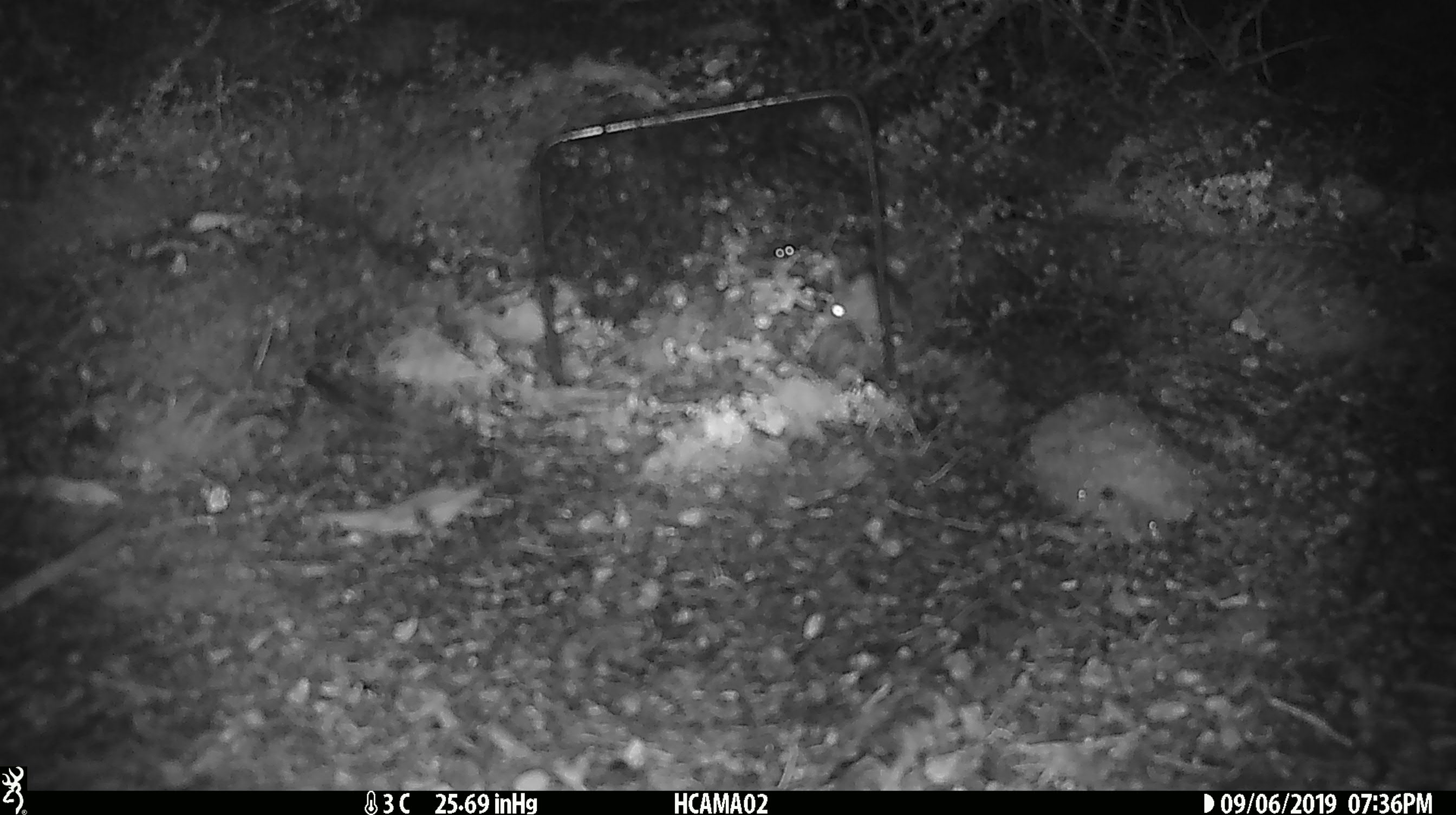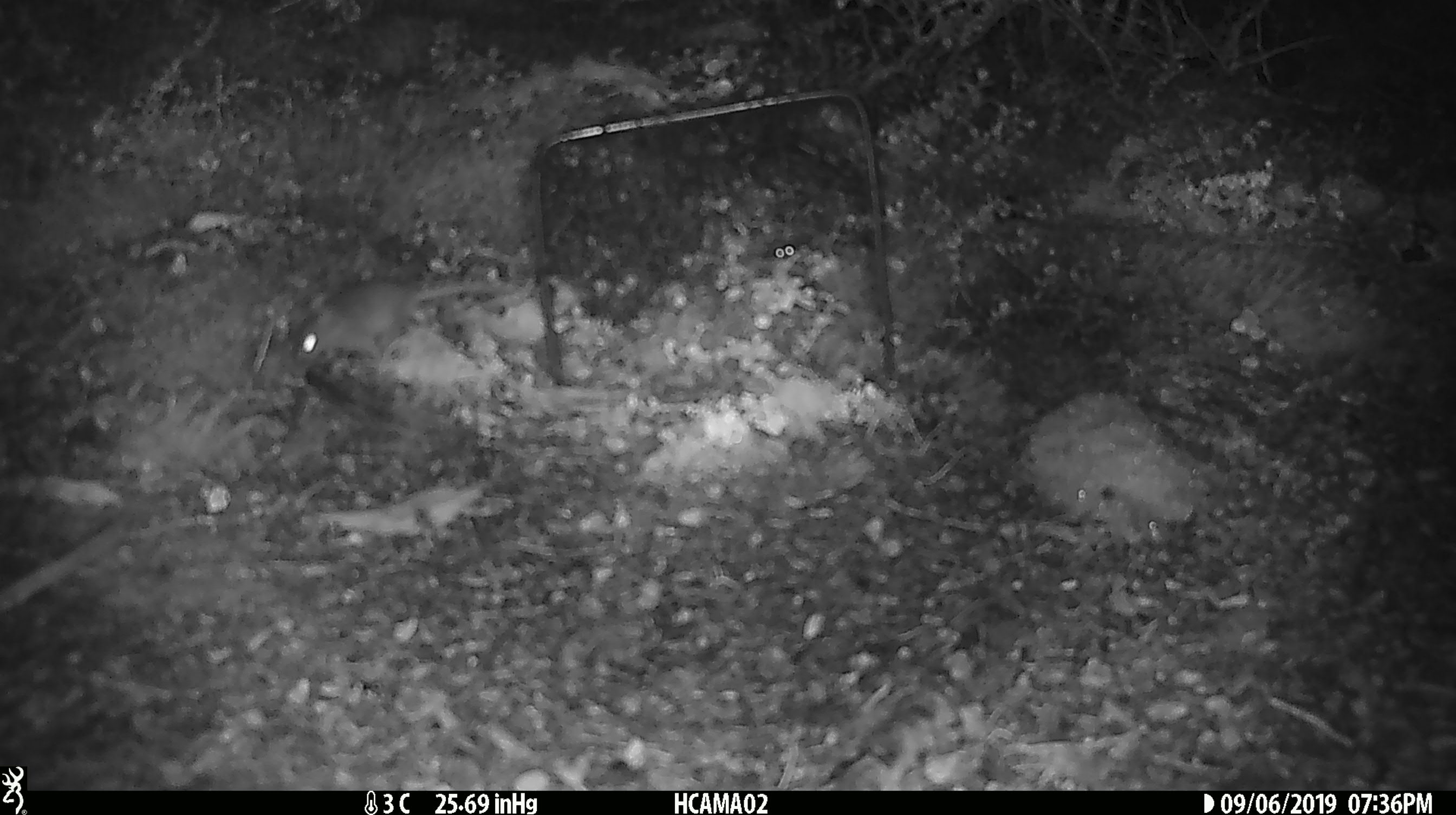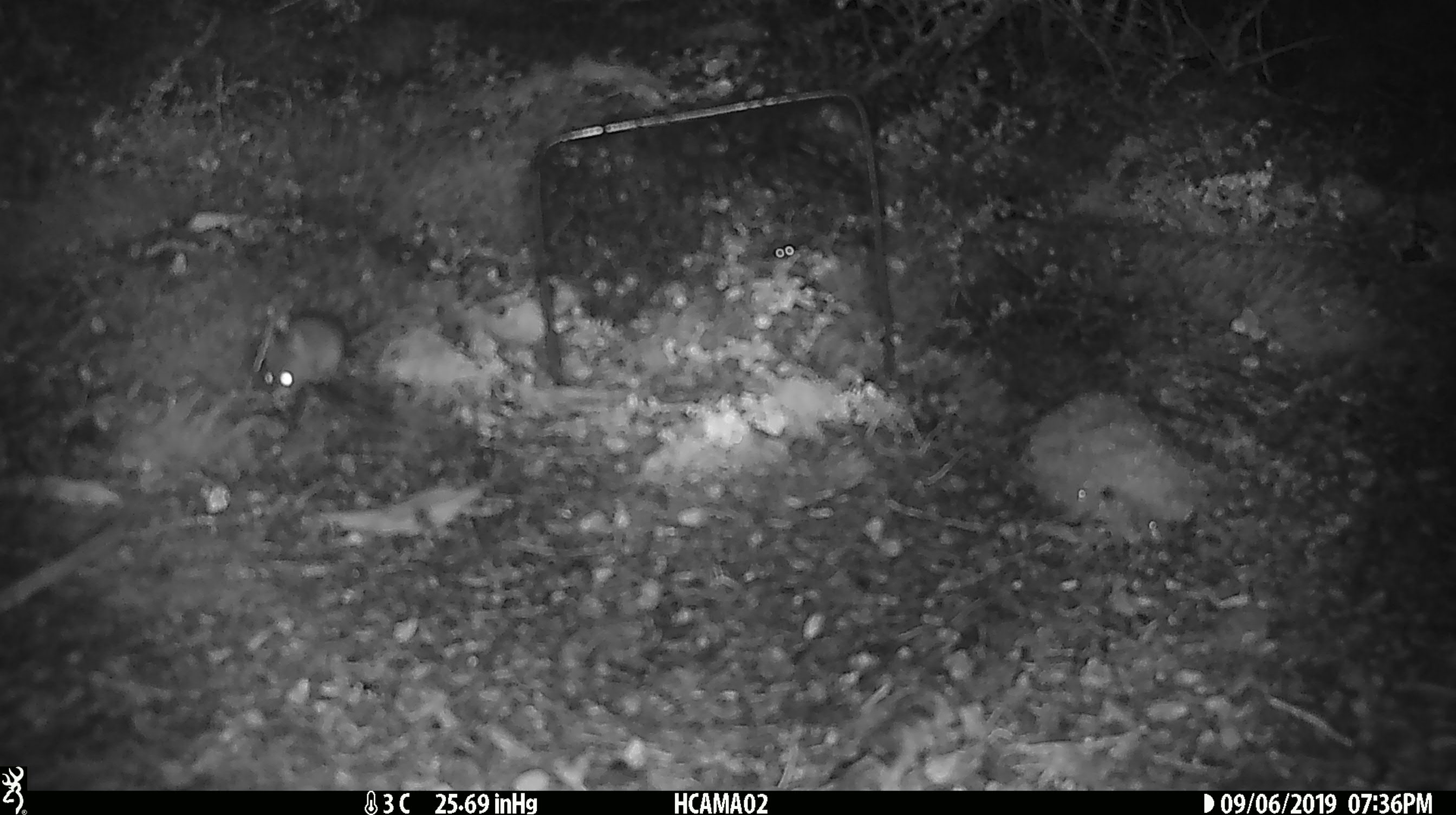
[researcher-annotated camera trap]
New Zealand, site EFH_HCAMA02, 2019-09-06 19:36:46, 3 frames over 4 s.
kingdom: Animalia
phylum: Chordata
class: Mammalia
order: Rodentia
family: Muridae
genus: Mus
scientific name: Mus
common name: mouse